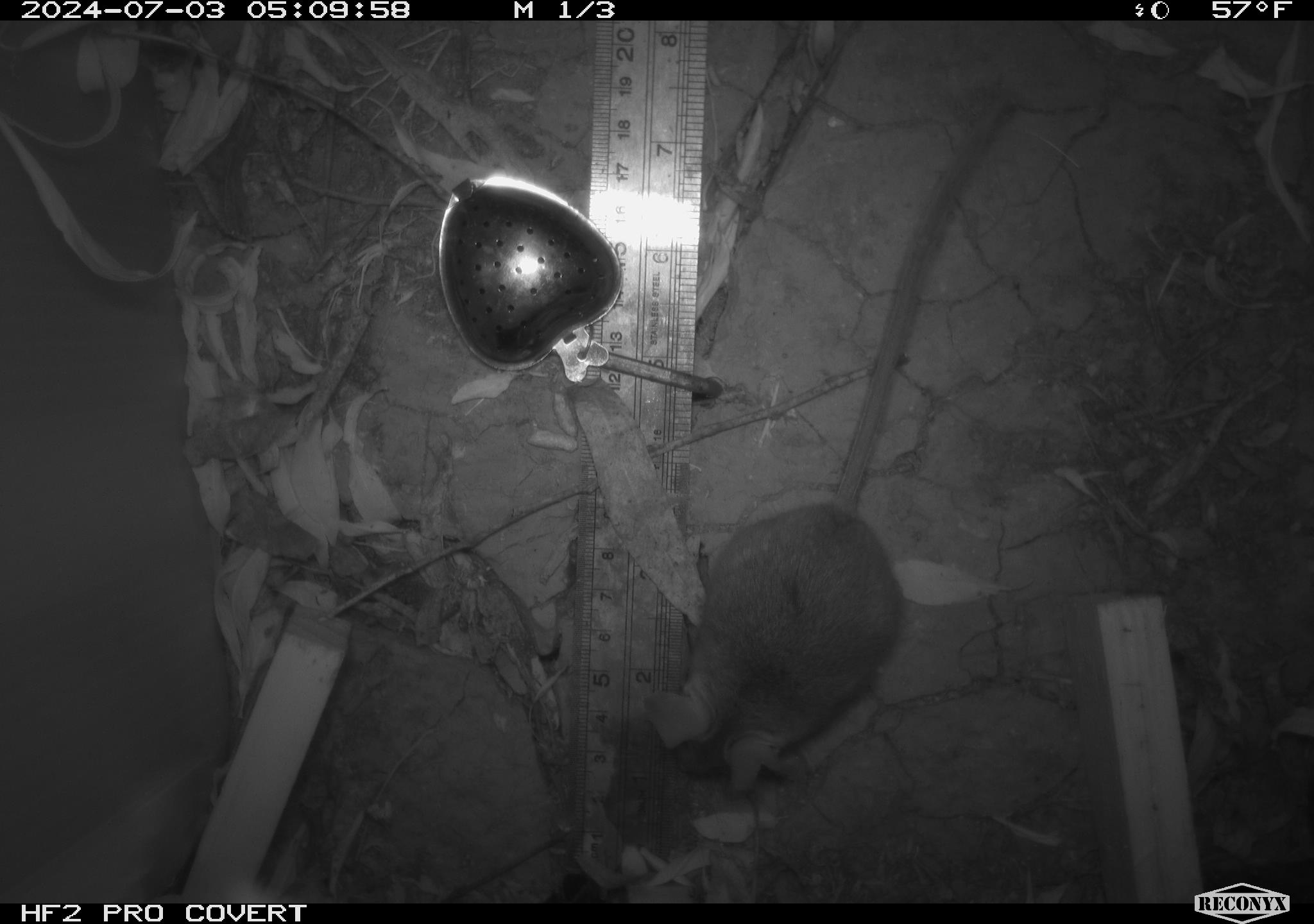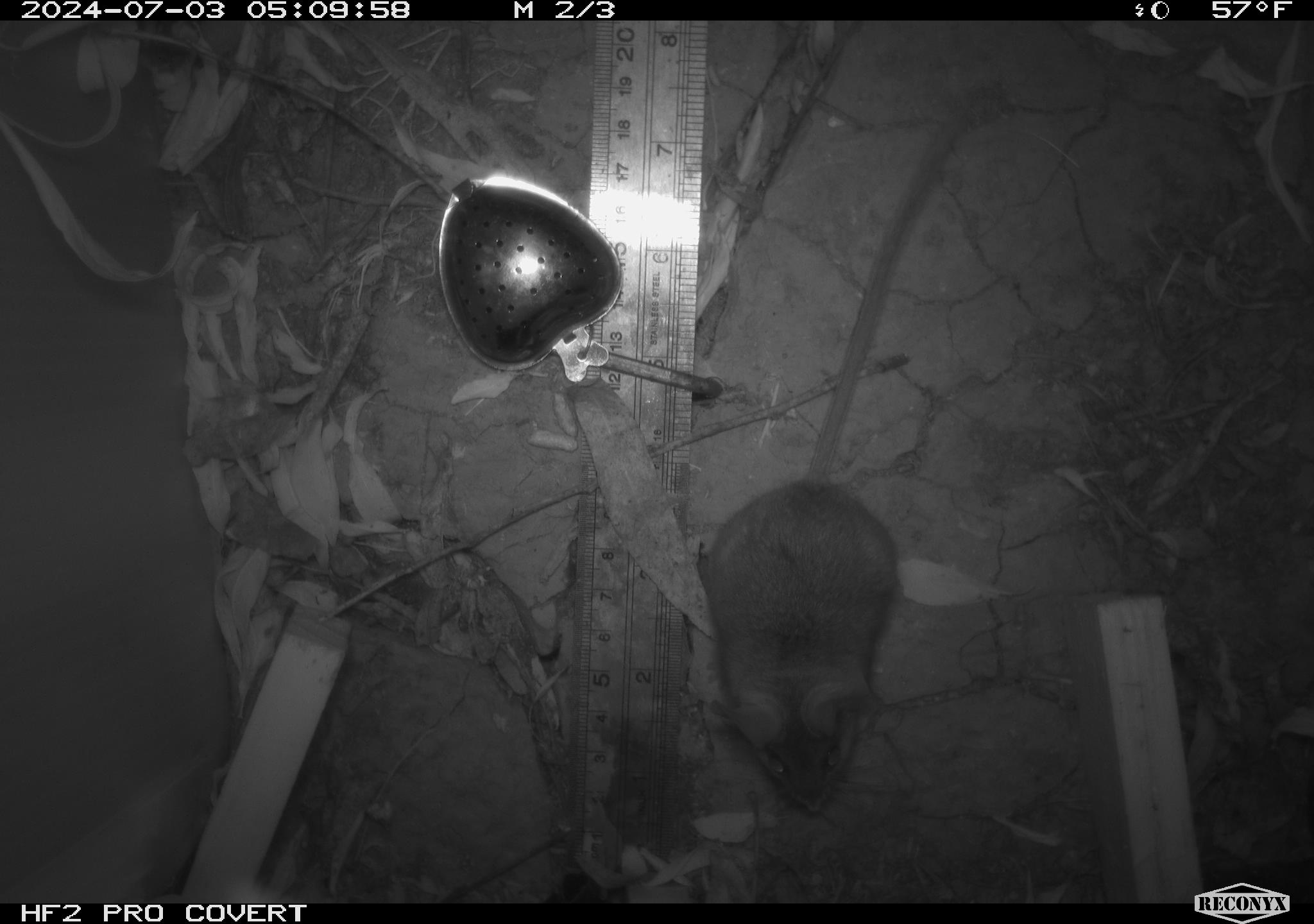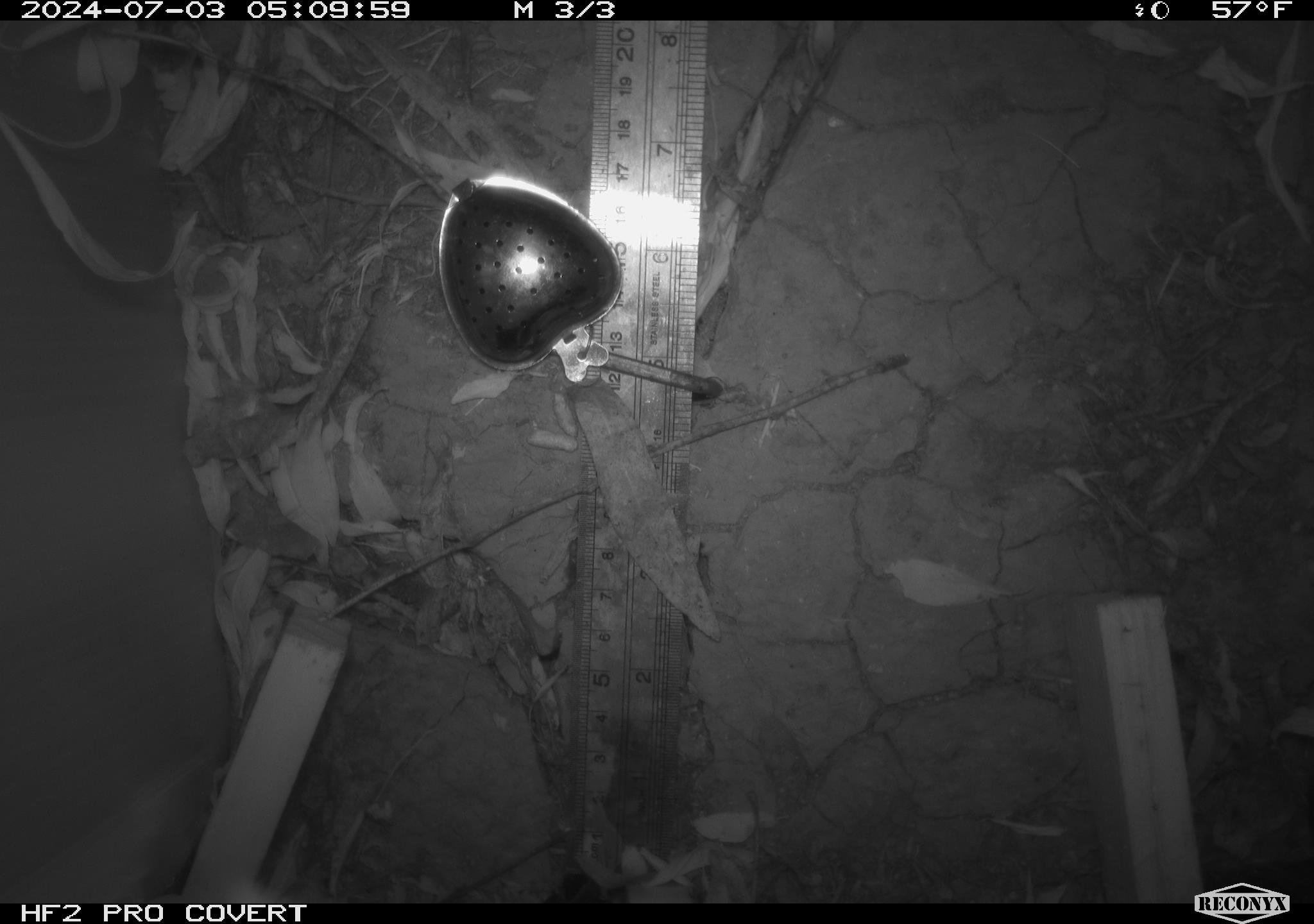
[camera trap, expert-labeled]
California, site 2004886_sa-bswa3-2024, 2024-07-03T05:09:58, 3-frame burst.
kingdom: Animalia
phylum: Chordata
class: Mammalia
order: Rodentia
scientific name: Rodentia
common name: mouse species